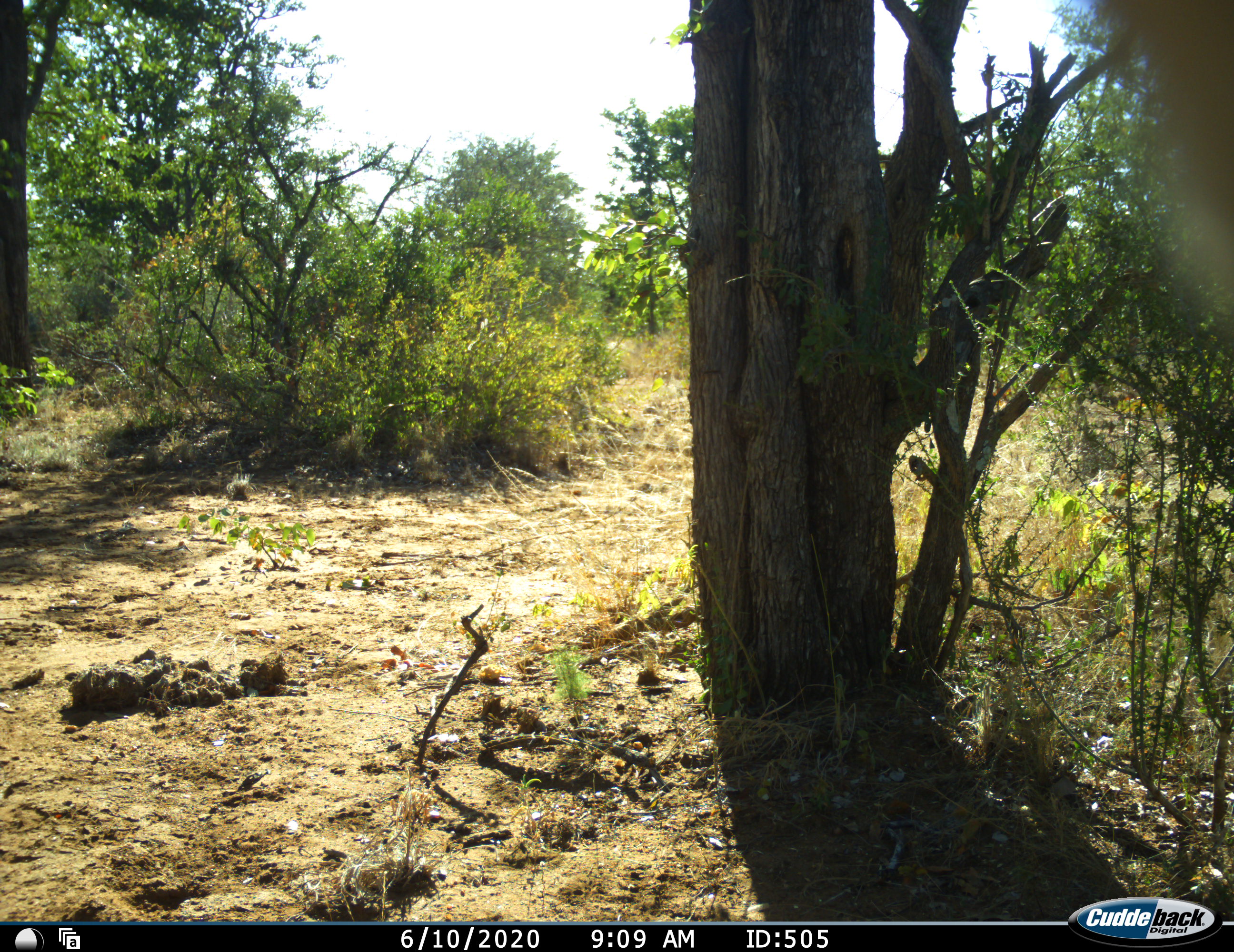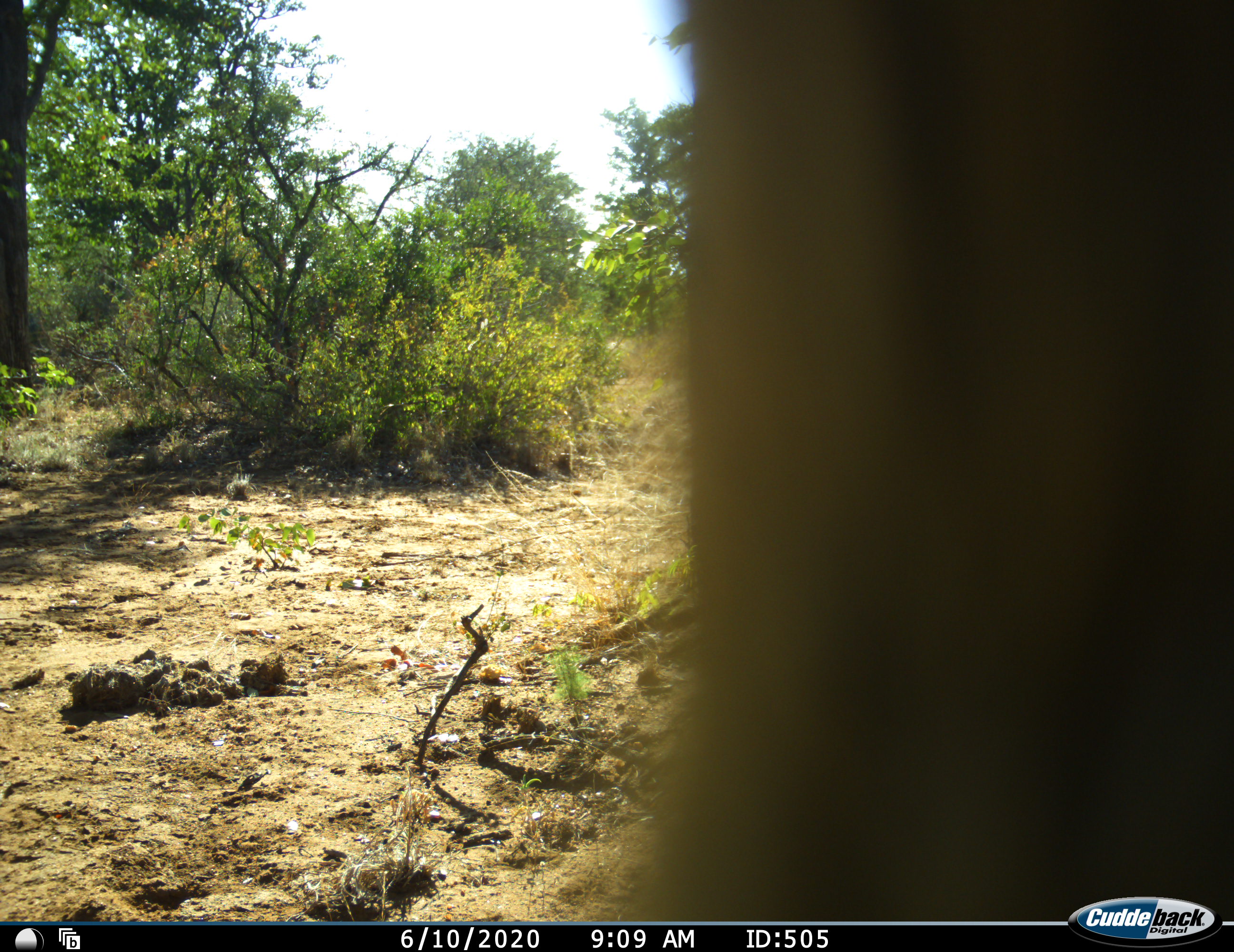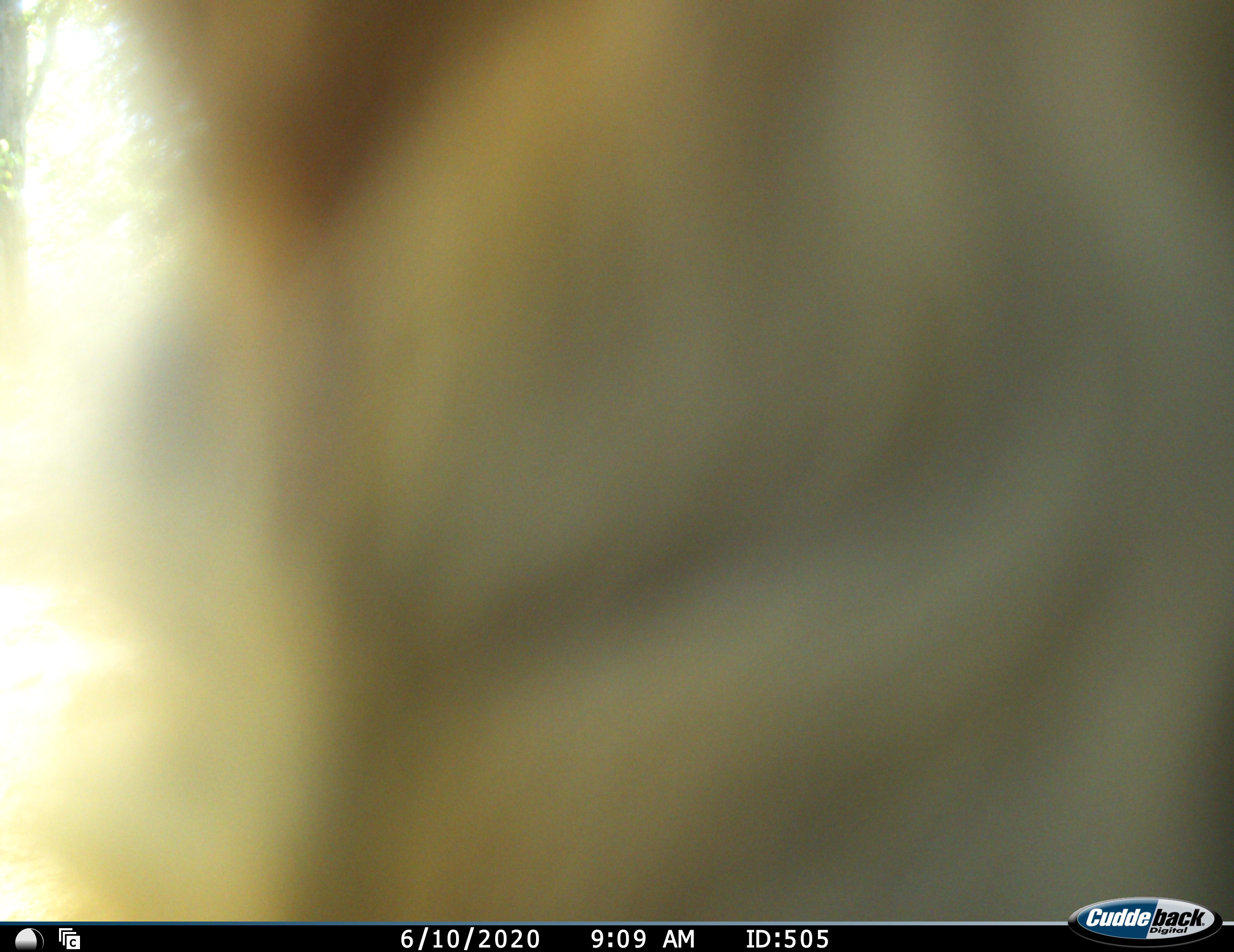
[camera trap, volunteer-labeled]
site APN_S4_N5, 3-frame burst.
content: unidentified animal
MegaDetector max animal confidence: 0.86